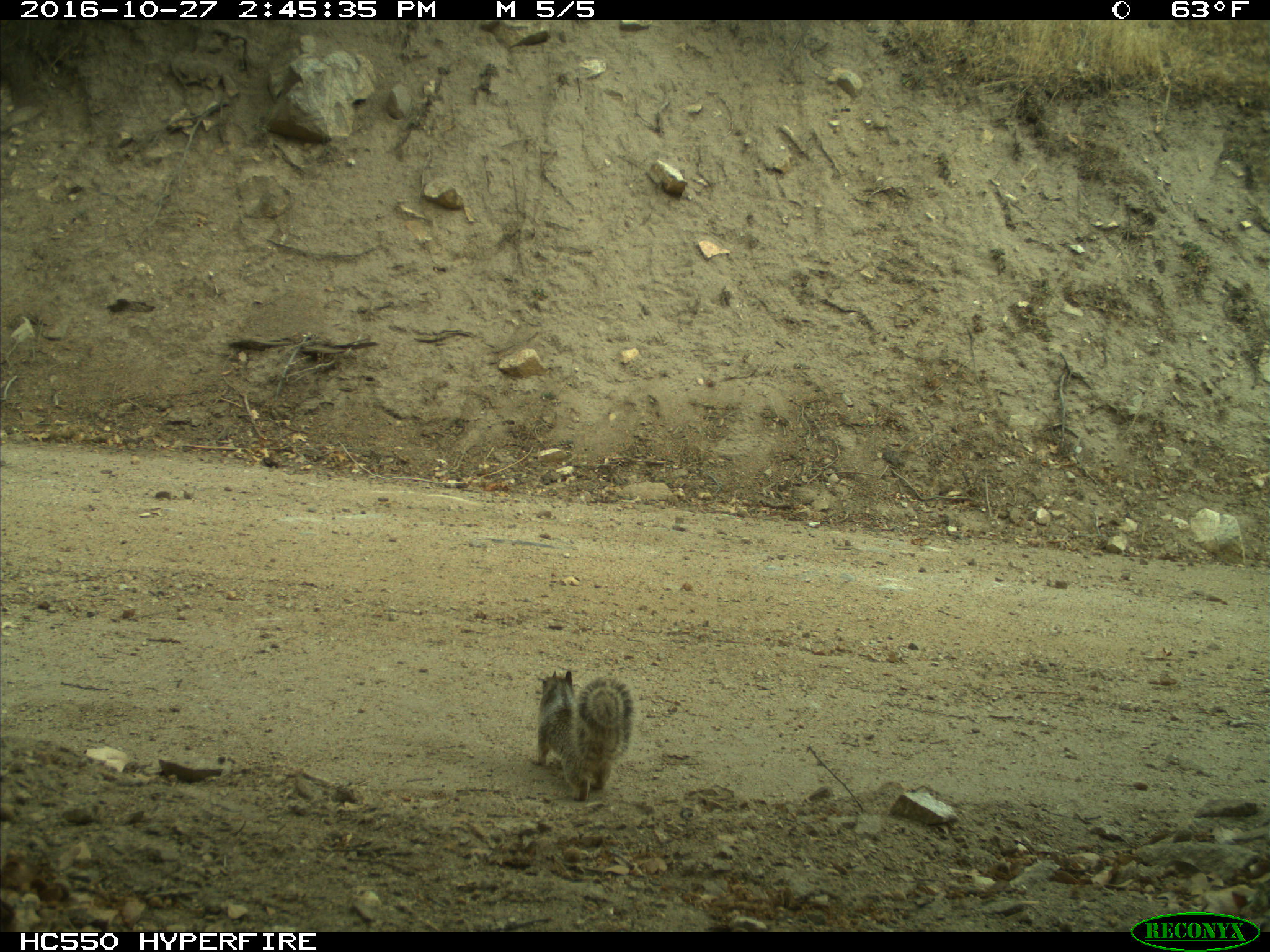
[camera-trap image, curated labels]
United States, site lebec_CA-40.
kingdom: Animalia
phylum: Chordata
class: Mammalia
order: Rodentia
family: Sciuridae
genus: Otospermophilus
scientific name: Otospermophilus beecheyi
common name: california ground squirrel